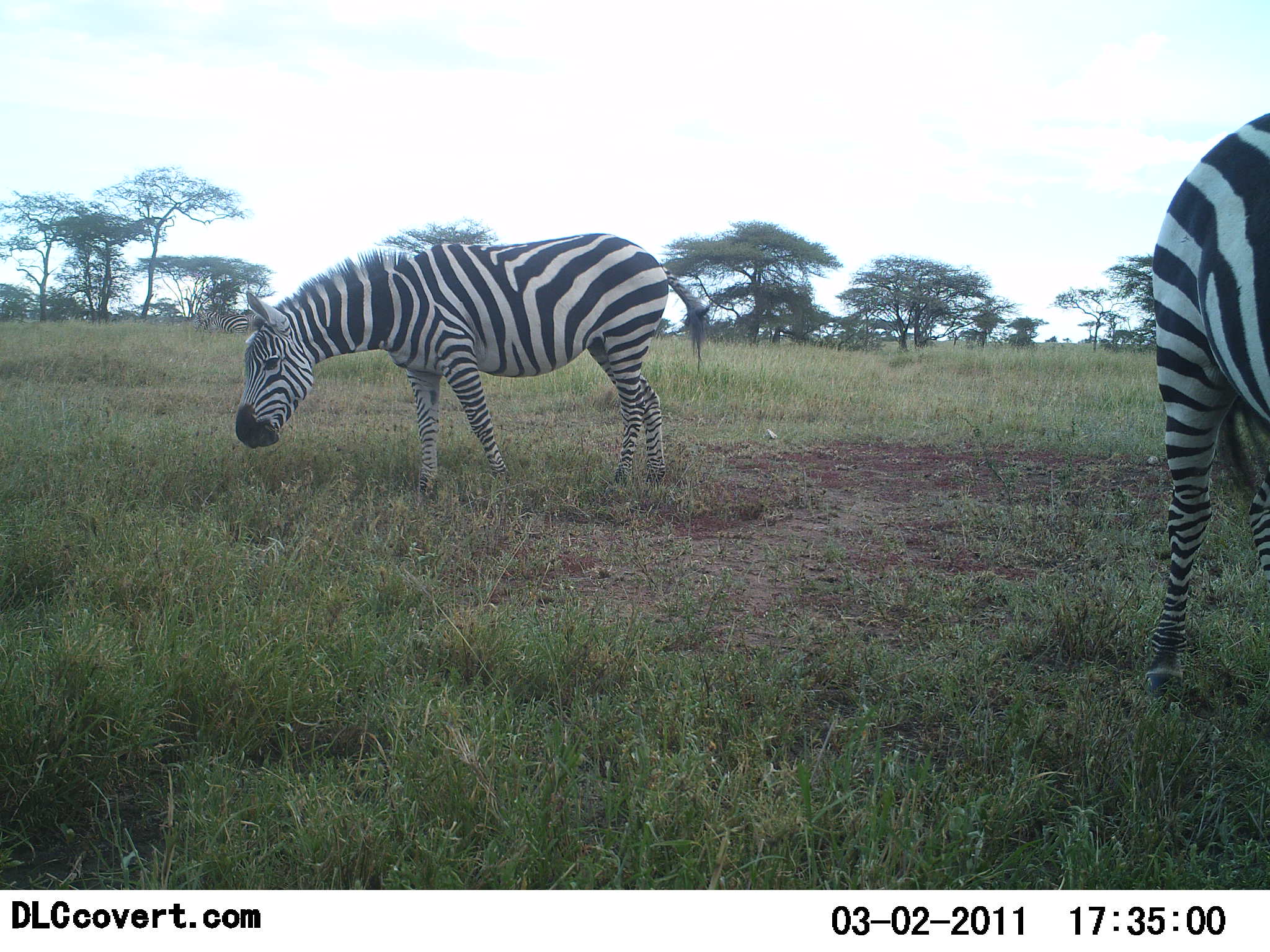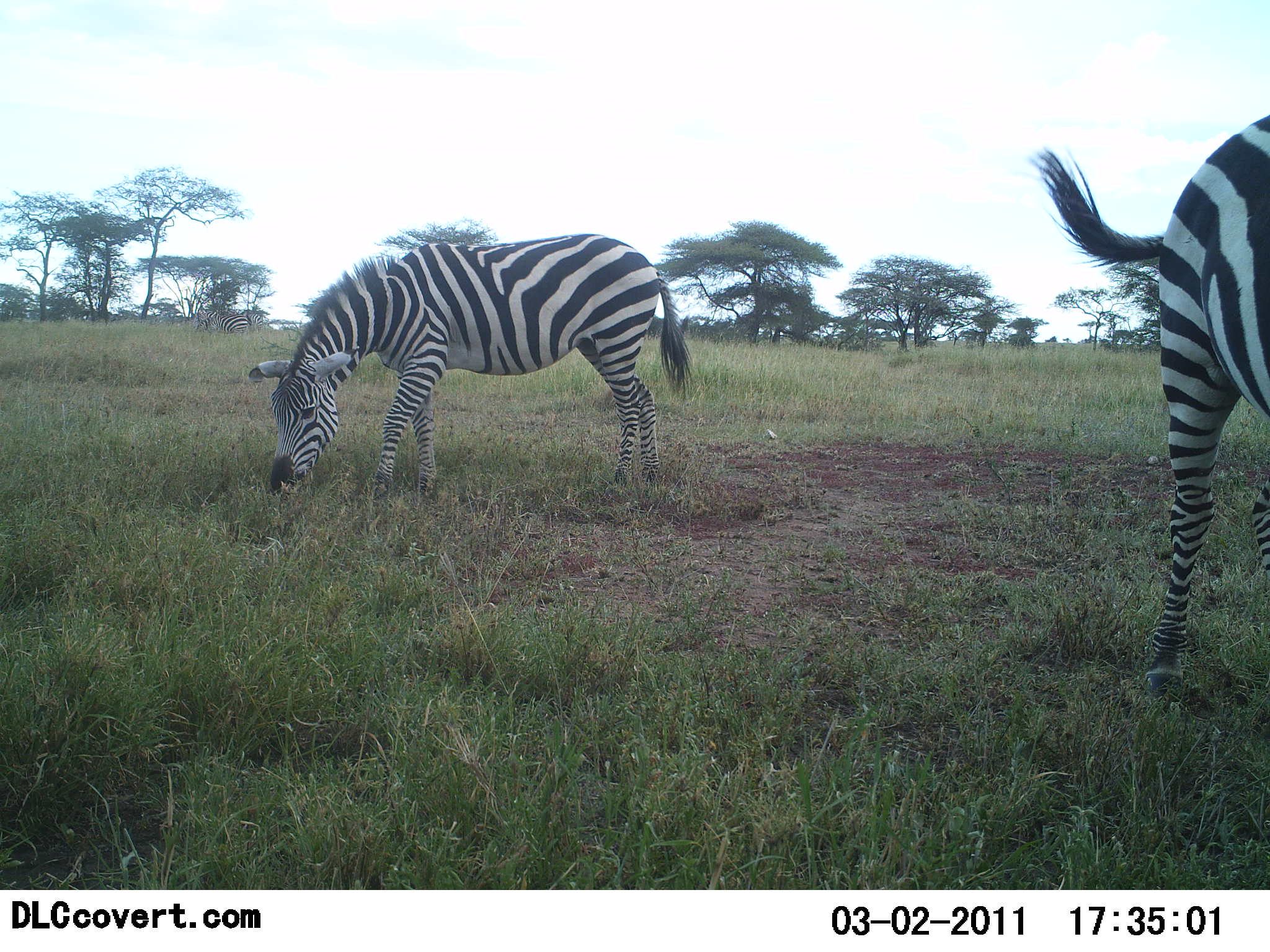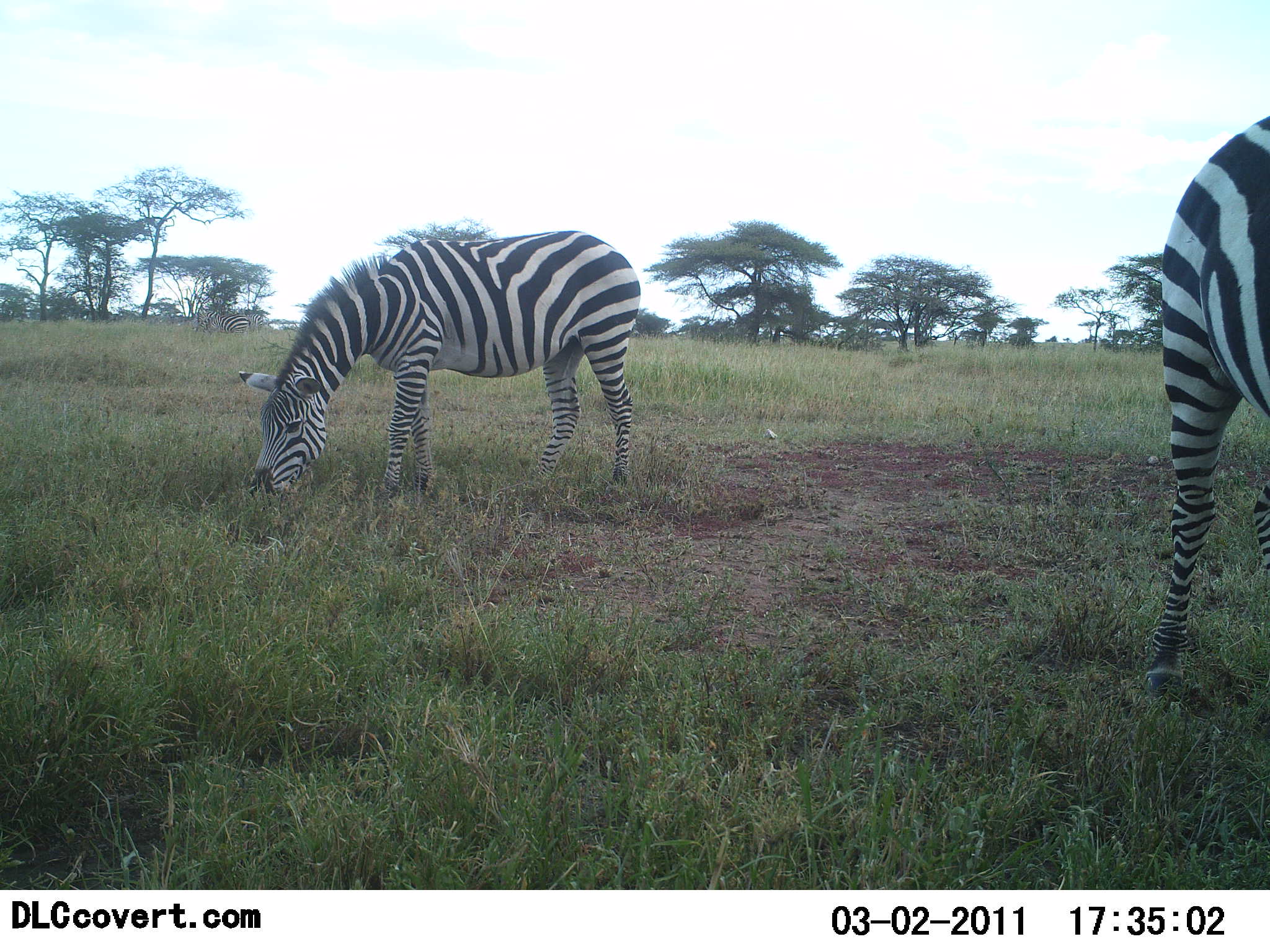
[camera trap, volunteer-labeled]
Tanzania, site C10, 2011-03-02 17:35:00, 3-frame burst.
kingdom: Animalia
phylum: Chordata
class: Mammalia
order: Perissodactyla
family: Equidae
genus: Equus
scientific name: Equus quagga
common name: plains zebra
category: zebra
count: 2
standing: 36%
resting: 0%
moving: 18%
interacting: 0%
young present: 0%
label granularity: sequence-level